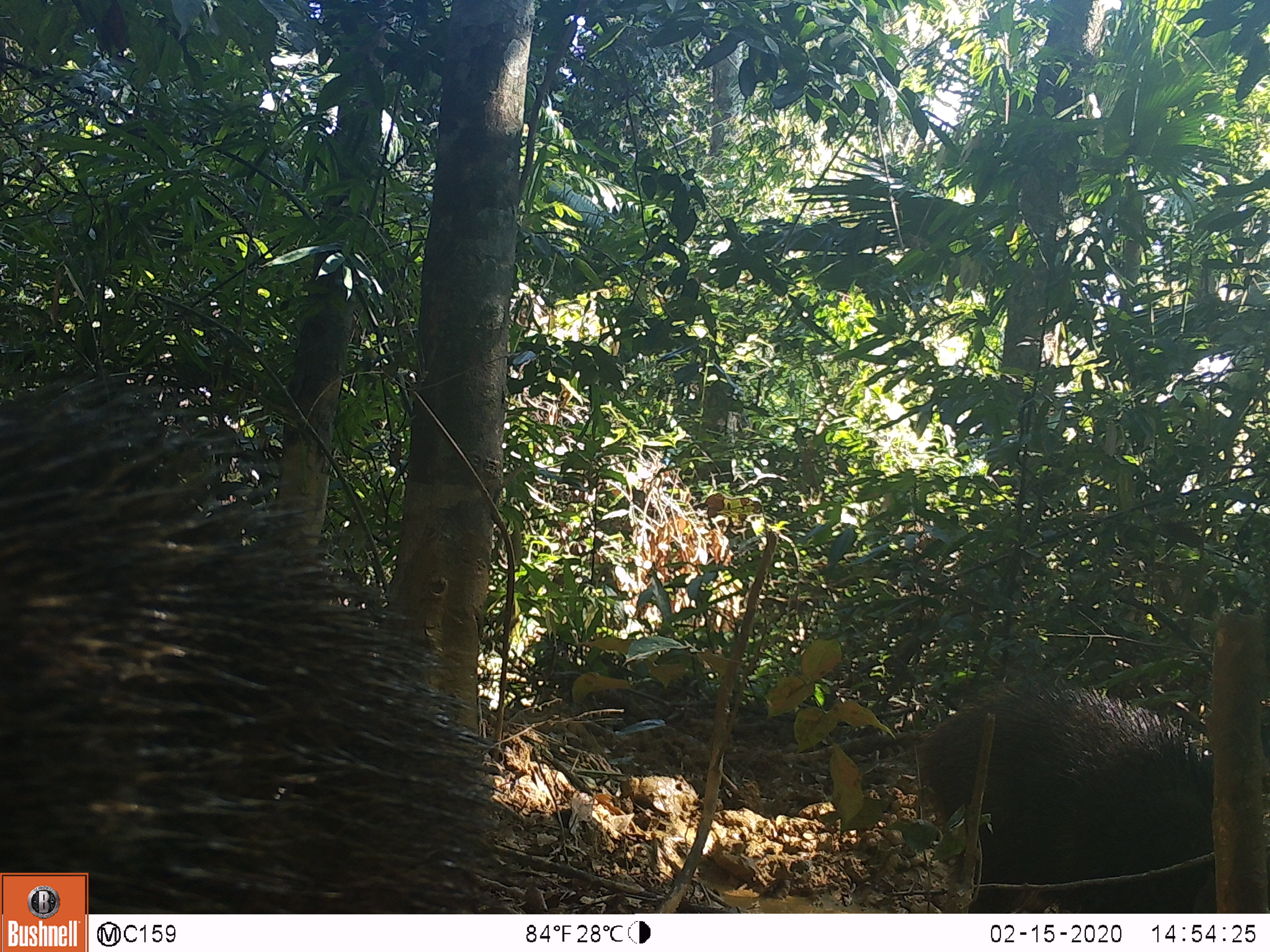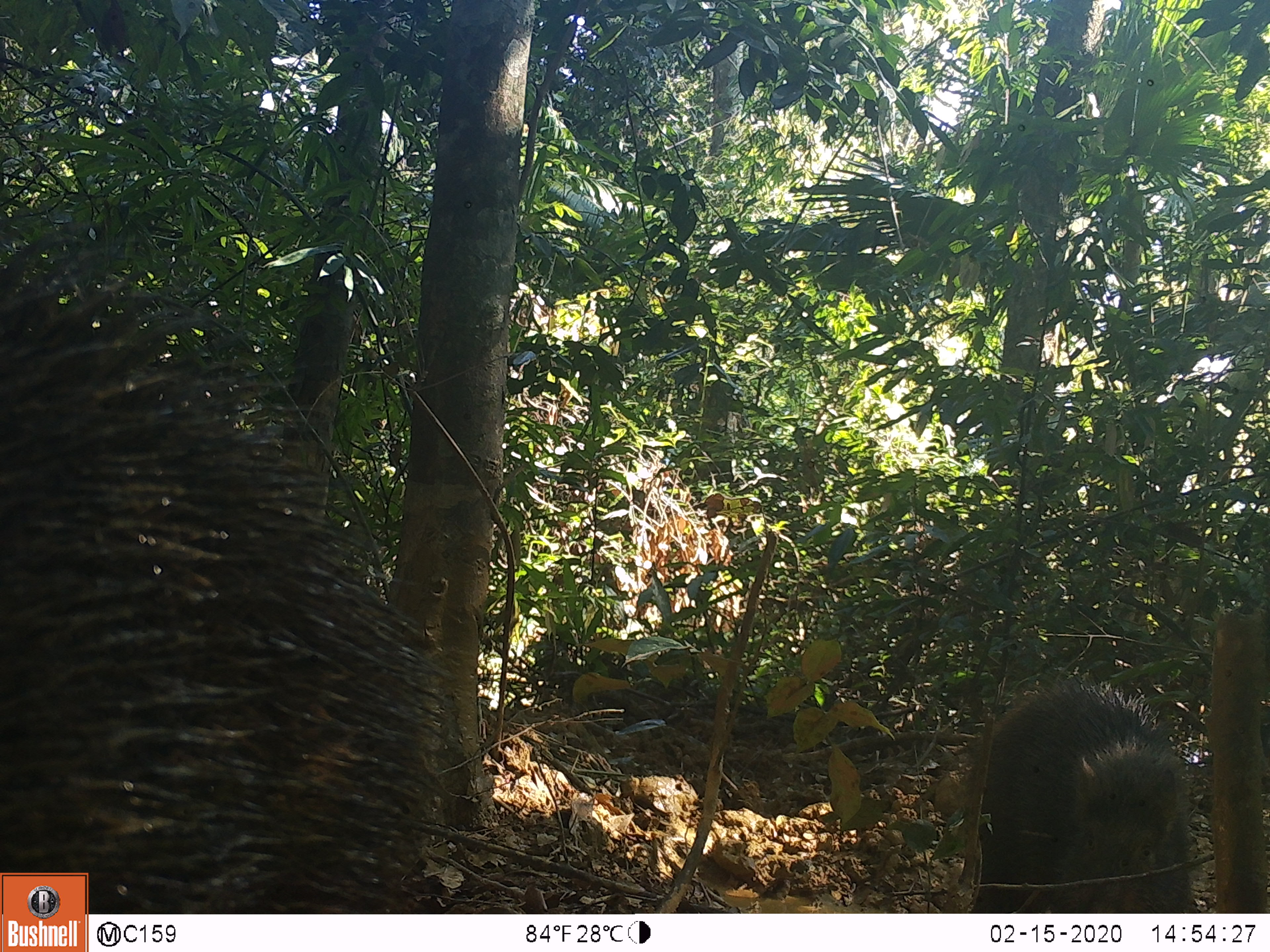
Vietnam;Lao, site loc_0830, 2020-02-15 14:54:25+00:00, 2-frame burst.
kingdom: Animalia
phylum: Chordata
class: Mammalia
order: Artiodactyla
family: Suidae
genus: Sus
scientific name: Sus scrofa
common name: eurasian wild pig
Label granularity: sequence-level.